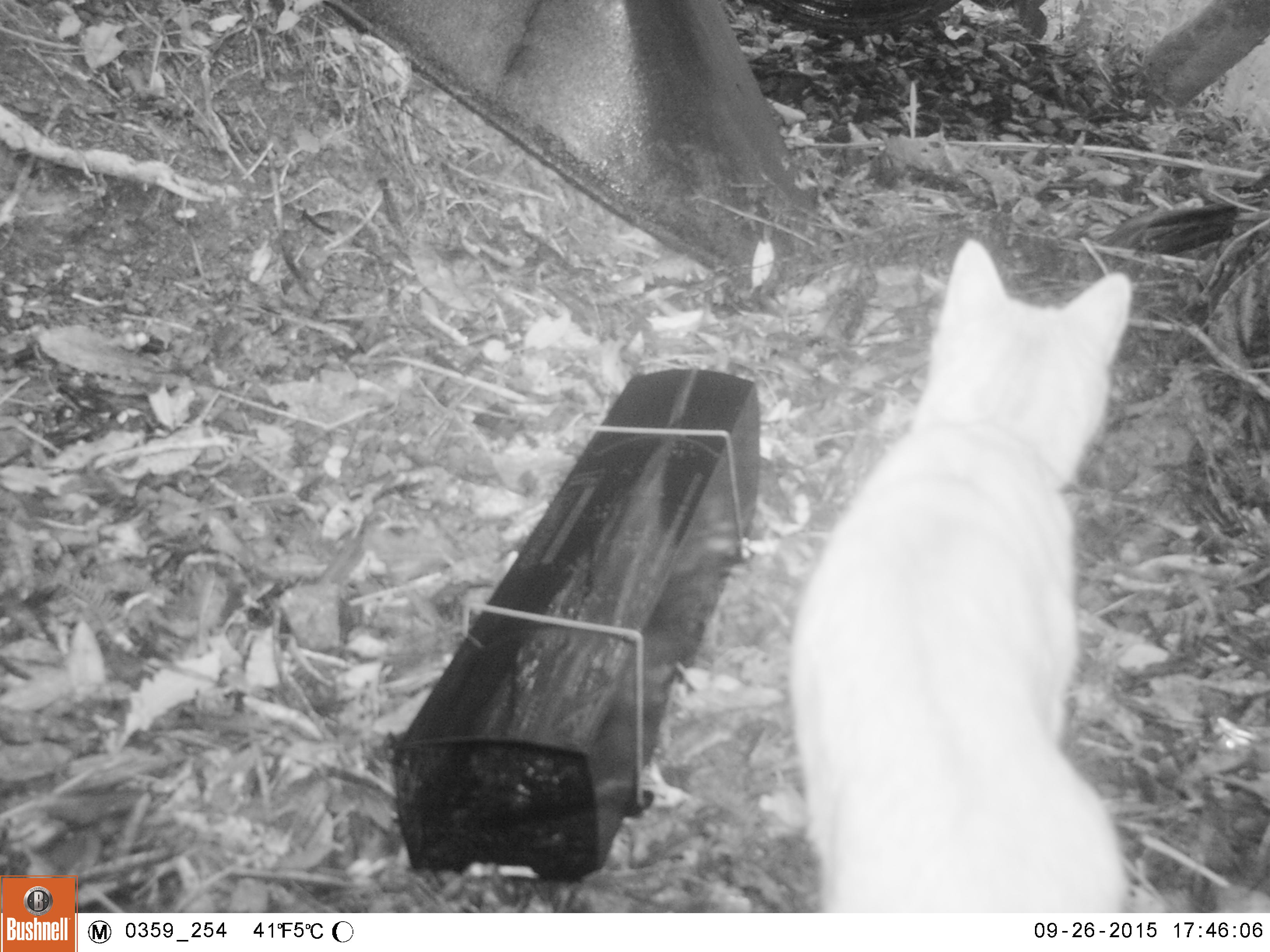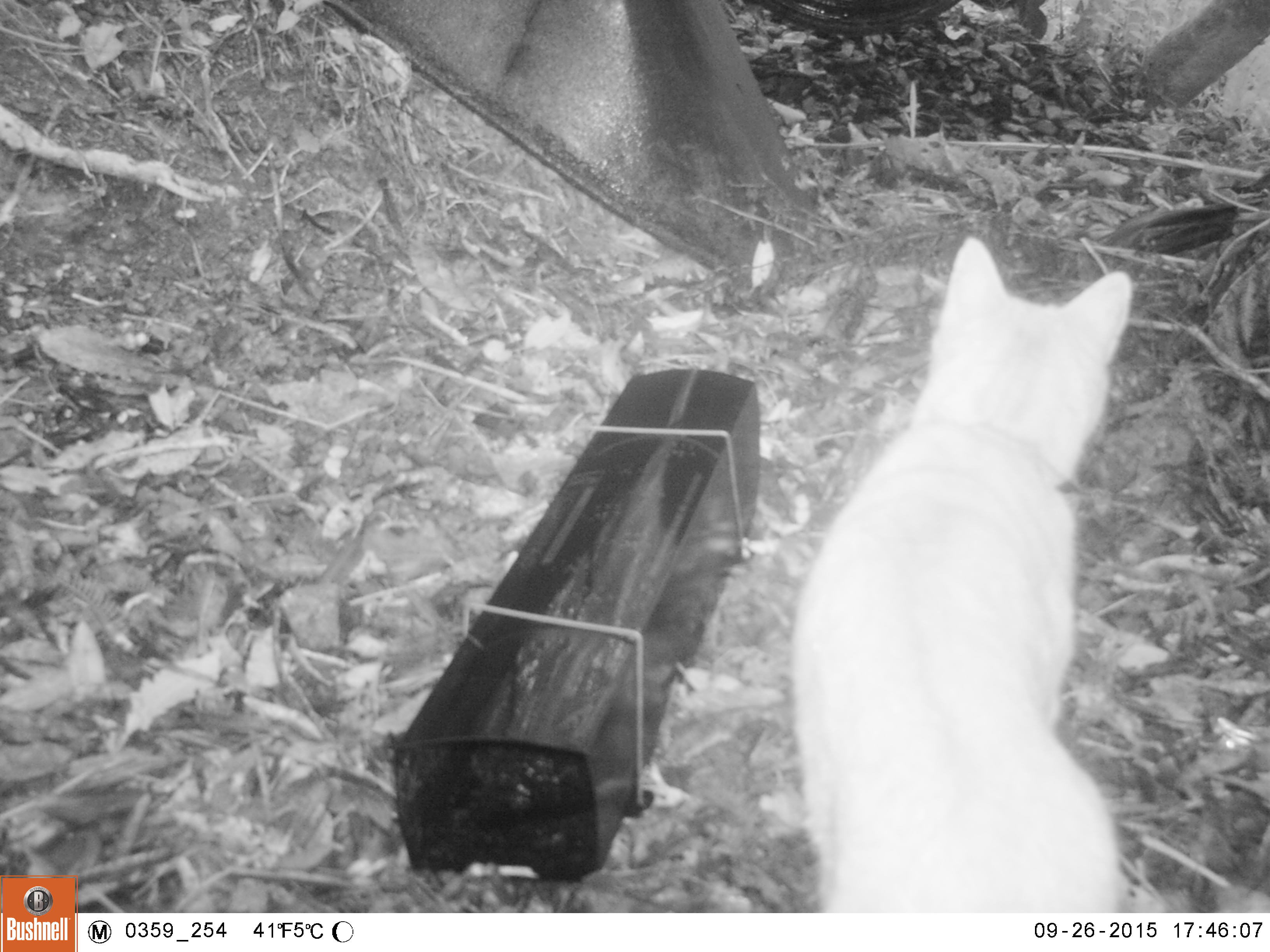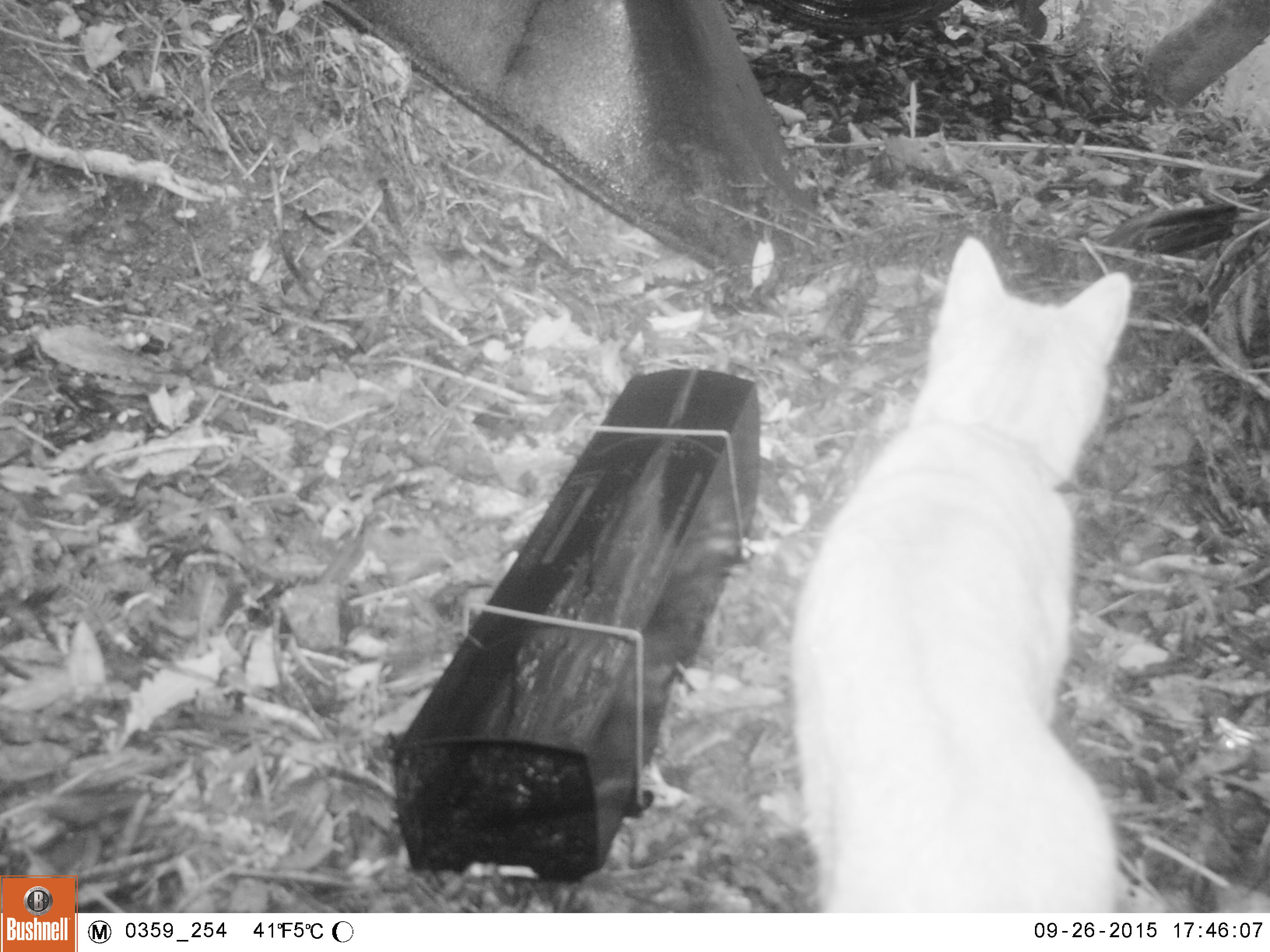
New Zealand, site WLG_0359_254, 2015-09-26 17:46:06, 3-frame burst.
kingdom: Animalia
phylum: Chordata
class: Mammalia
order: Carnivora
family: Felidae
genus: Felis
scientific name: Felis catus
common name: domestic cat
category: cat